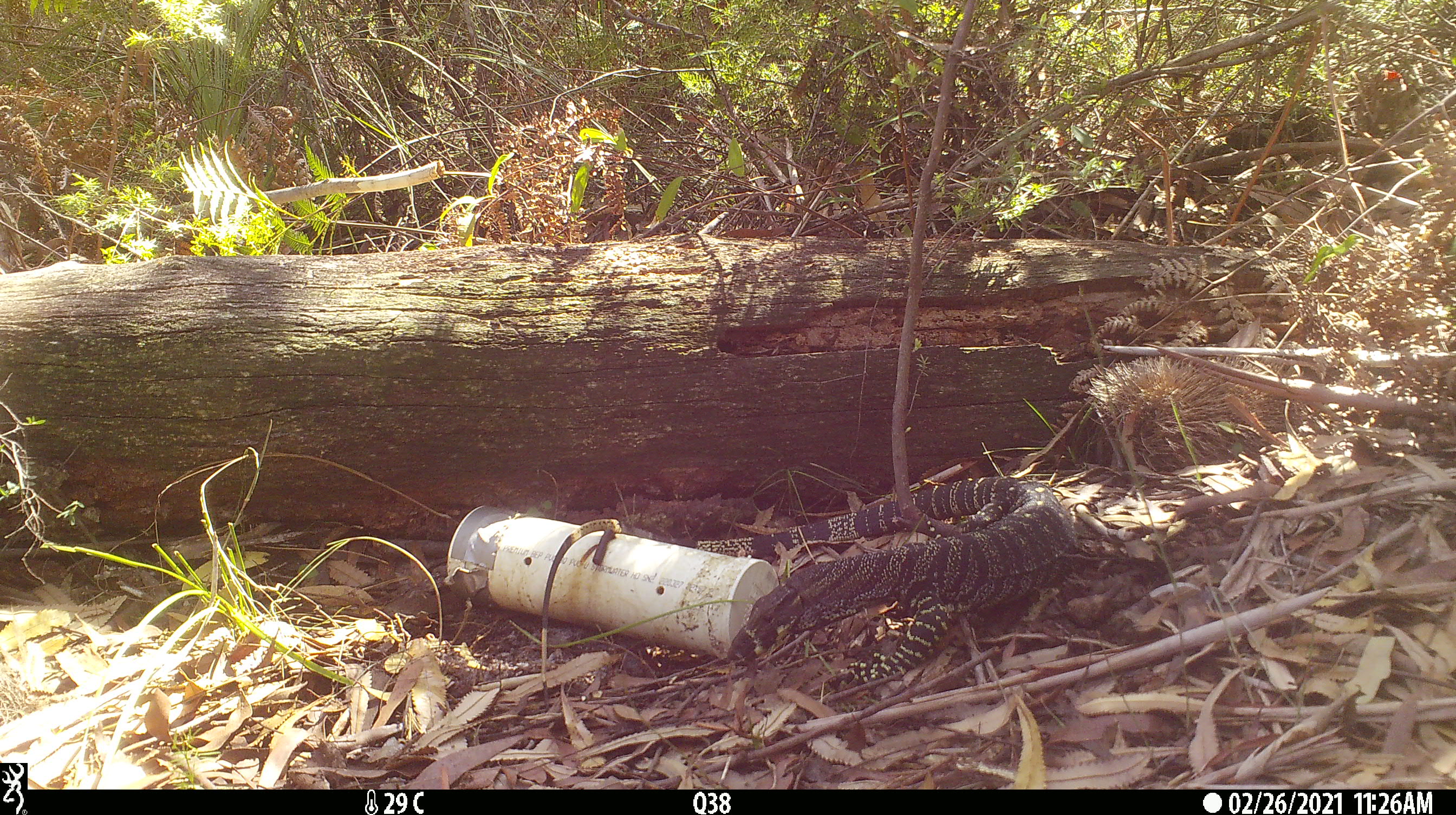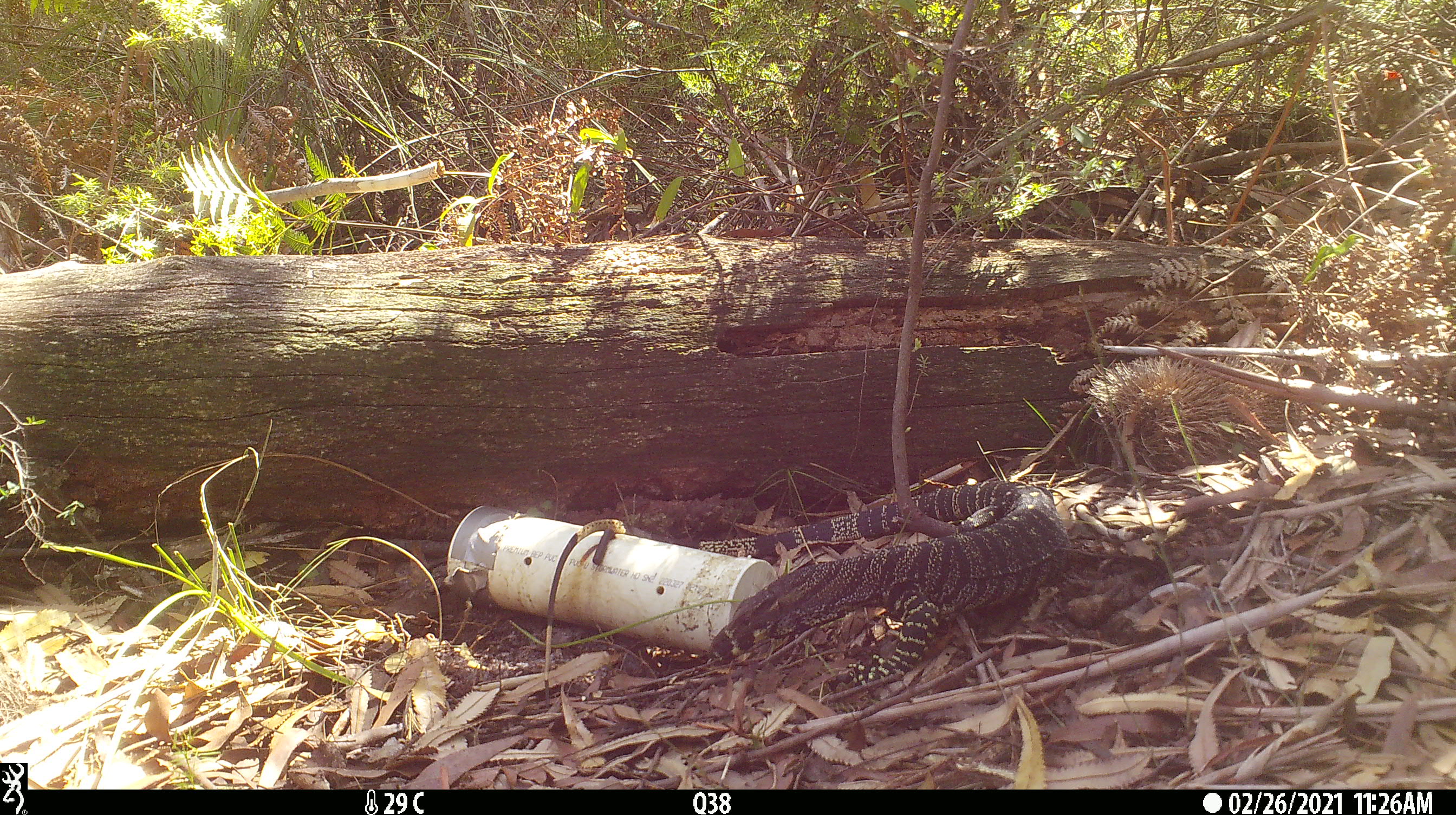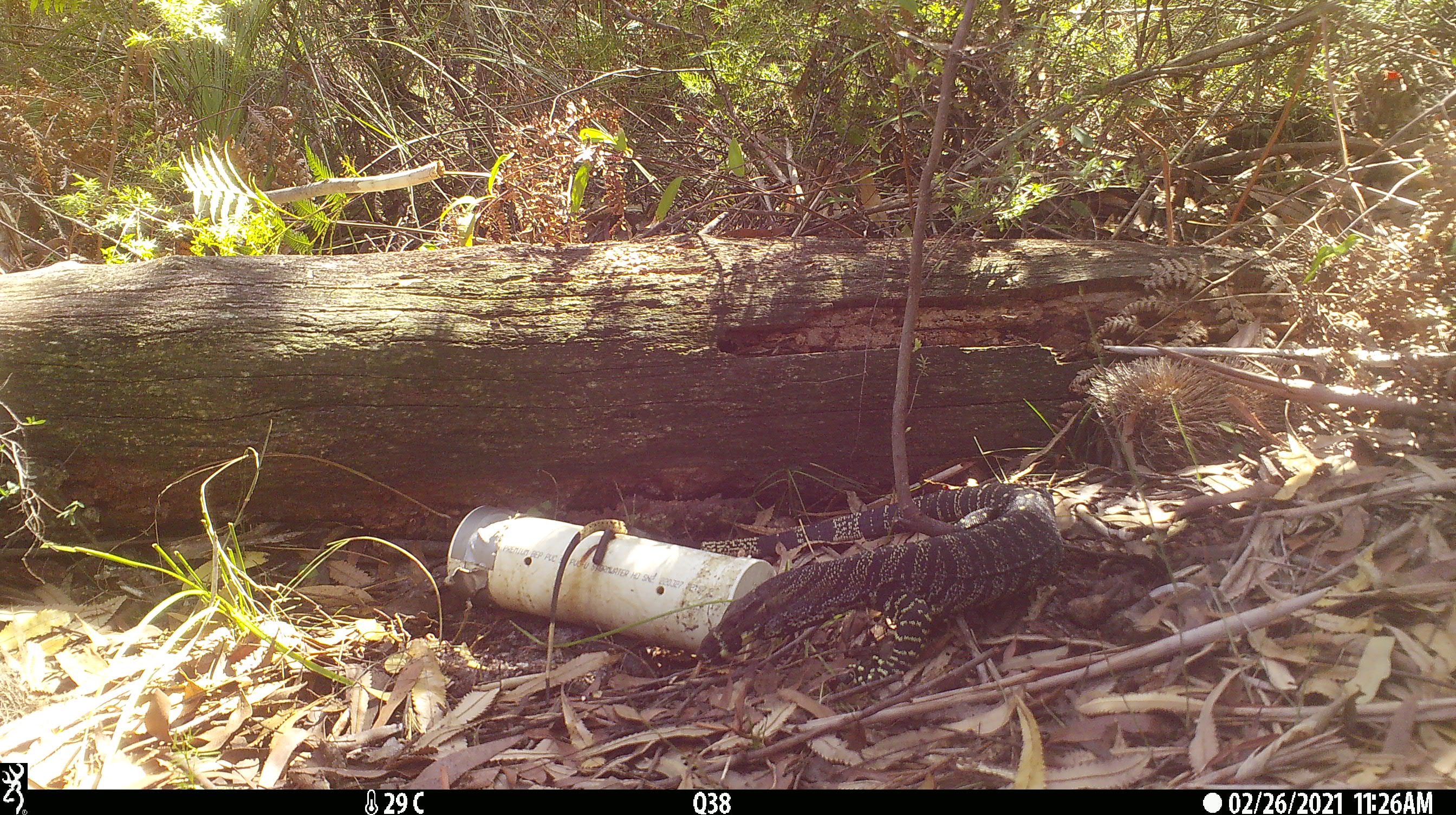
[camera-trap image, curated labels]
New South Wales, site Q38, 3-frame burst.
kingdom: Animalia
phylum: Chordata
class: Reptilia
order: Squamata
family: Varanidae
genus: Varanus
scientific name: Varanus varius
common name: lace monitor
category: goanna